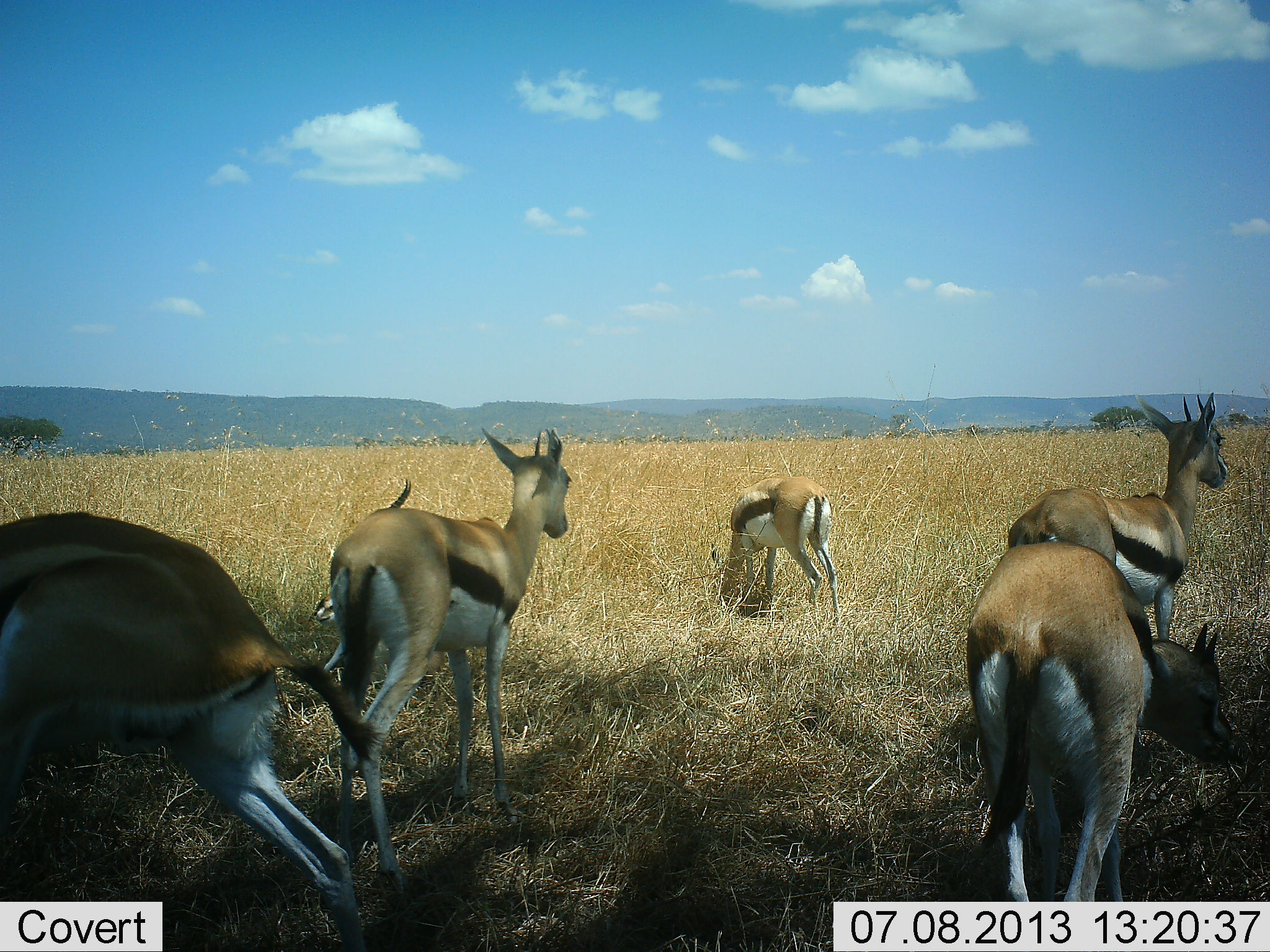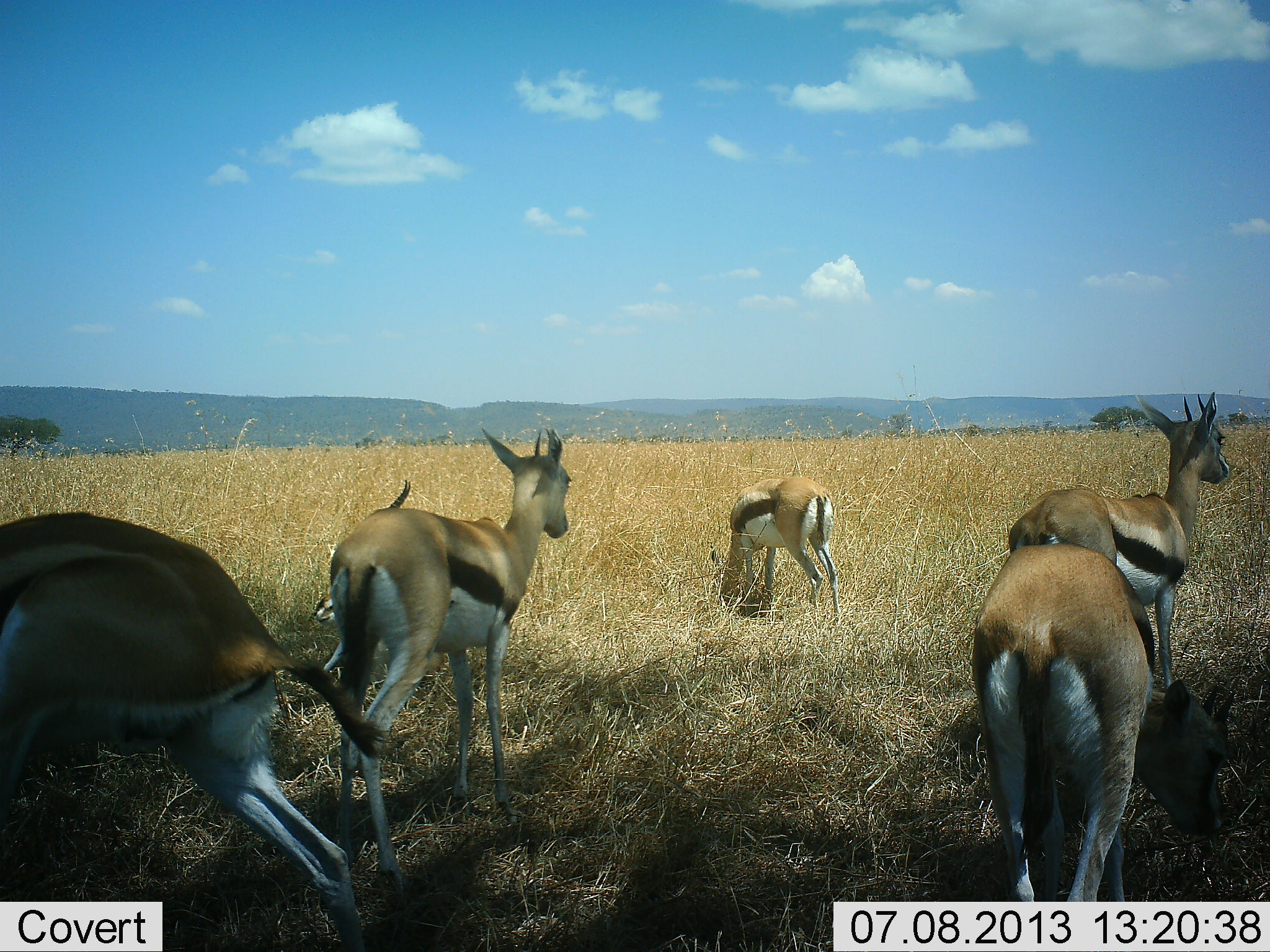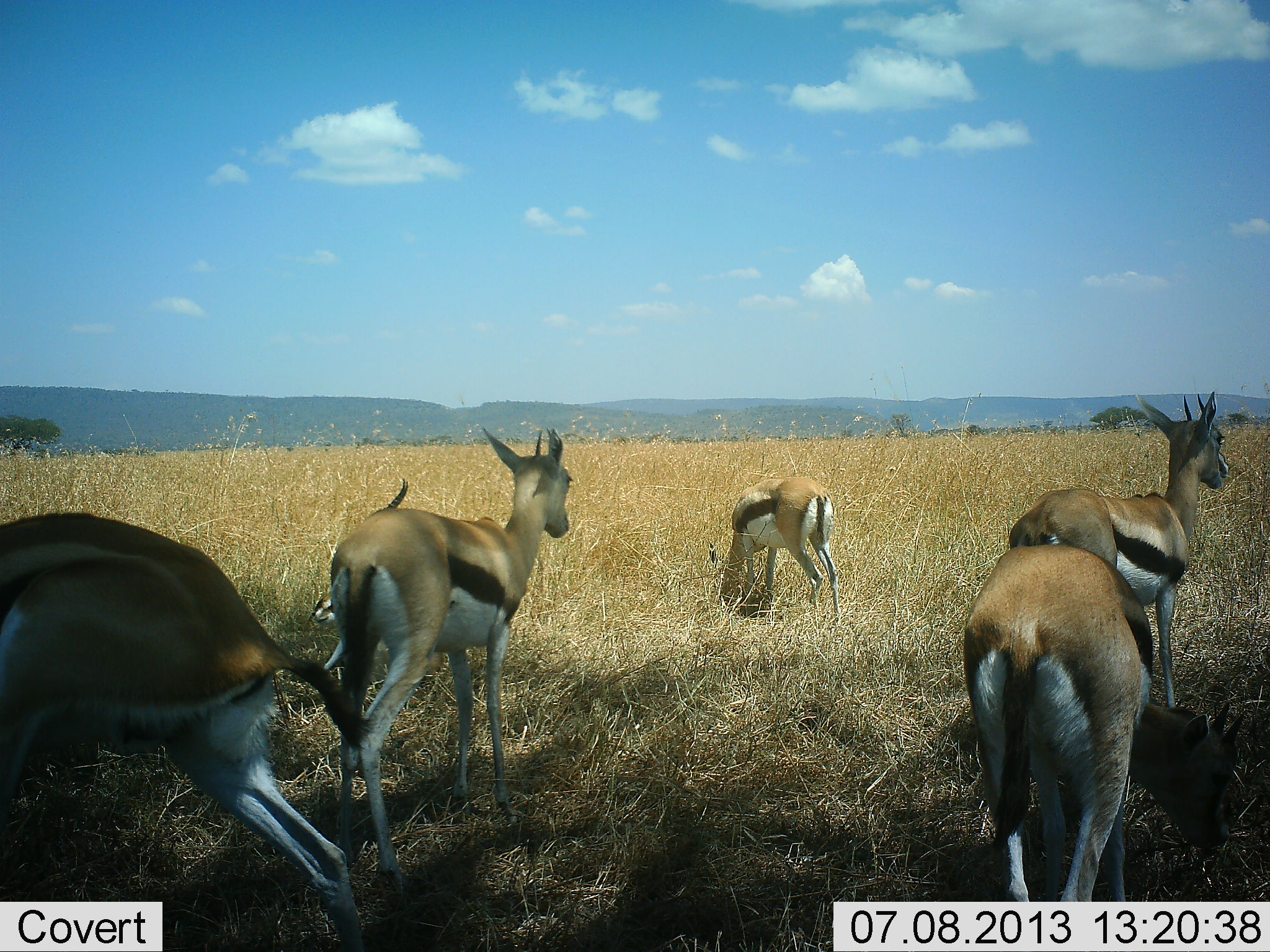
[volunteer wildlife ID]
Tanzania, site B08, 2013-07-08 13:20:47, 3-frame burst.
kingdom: Animalia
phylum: Chordata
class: Mammalia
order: Artiodactyla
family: Bovidae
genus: Eudorcas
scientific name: Eudorcas thomsonii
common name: thomson's gazelle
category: gazellethomsons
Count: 6.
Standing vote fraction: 90%.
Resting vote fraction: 30%.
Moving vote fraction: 20%.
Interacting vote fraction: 0%.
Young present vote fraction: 0%.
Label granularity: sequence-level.